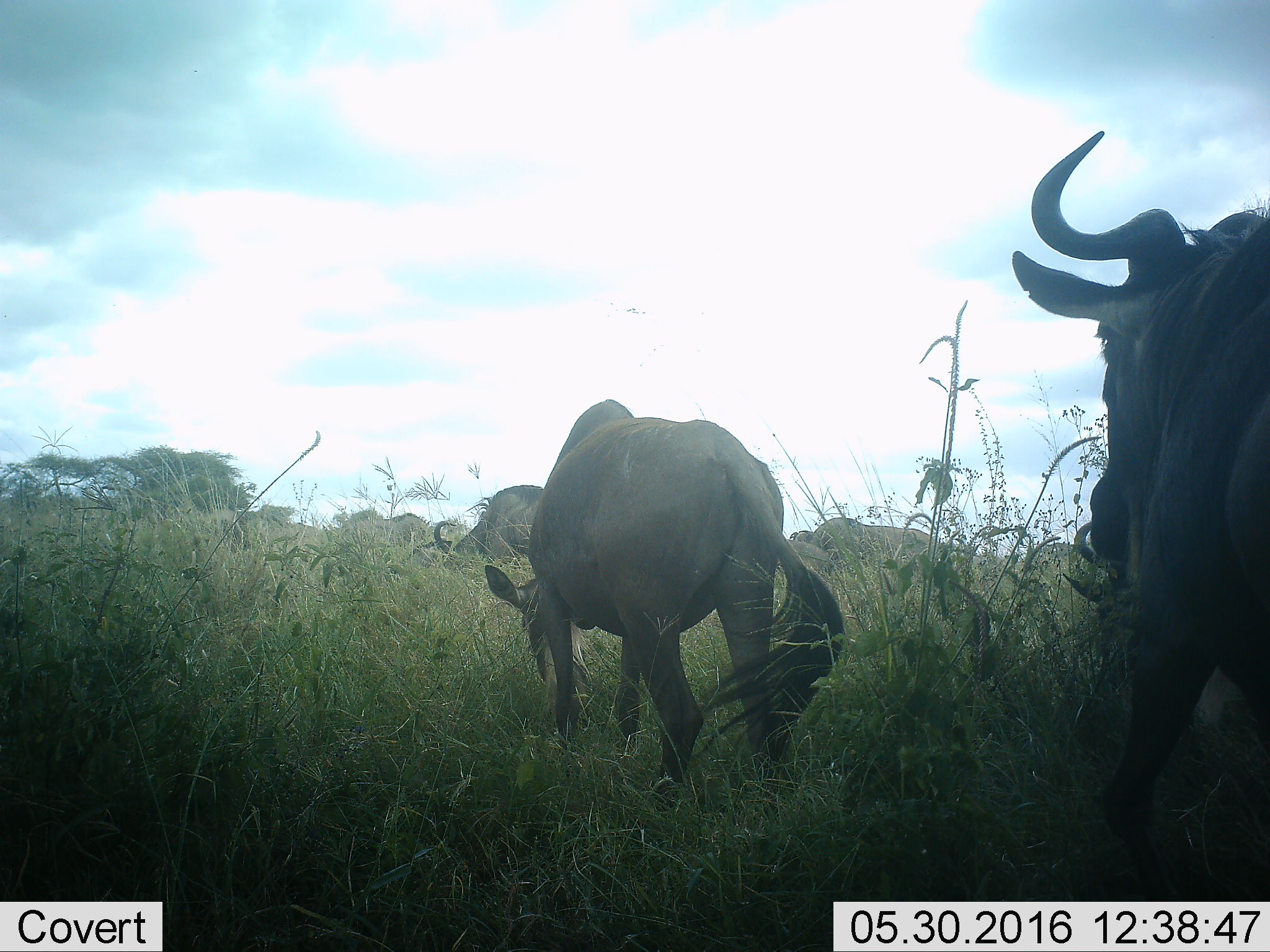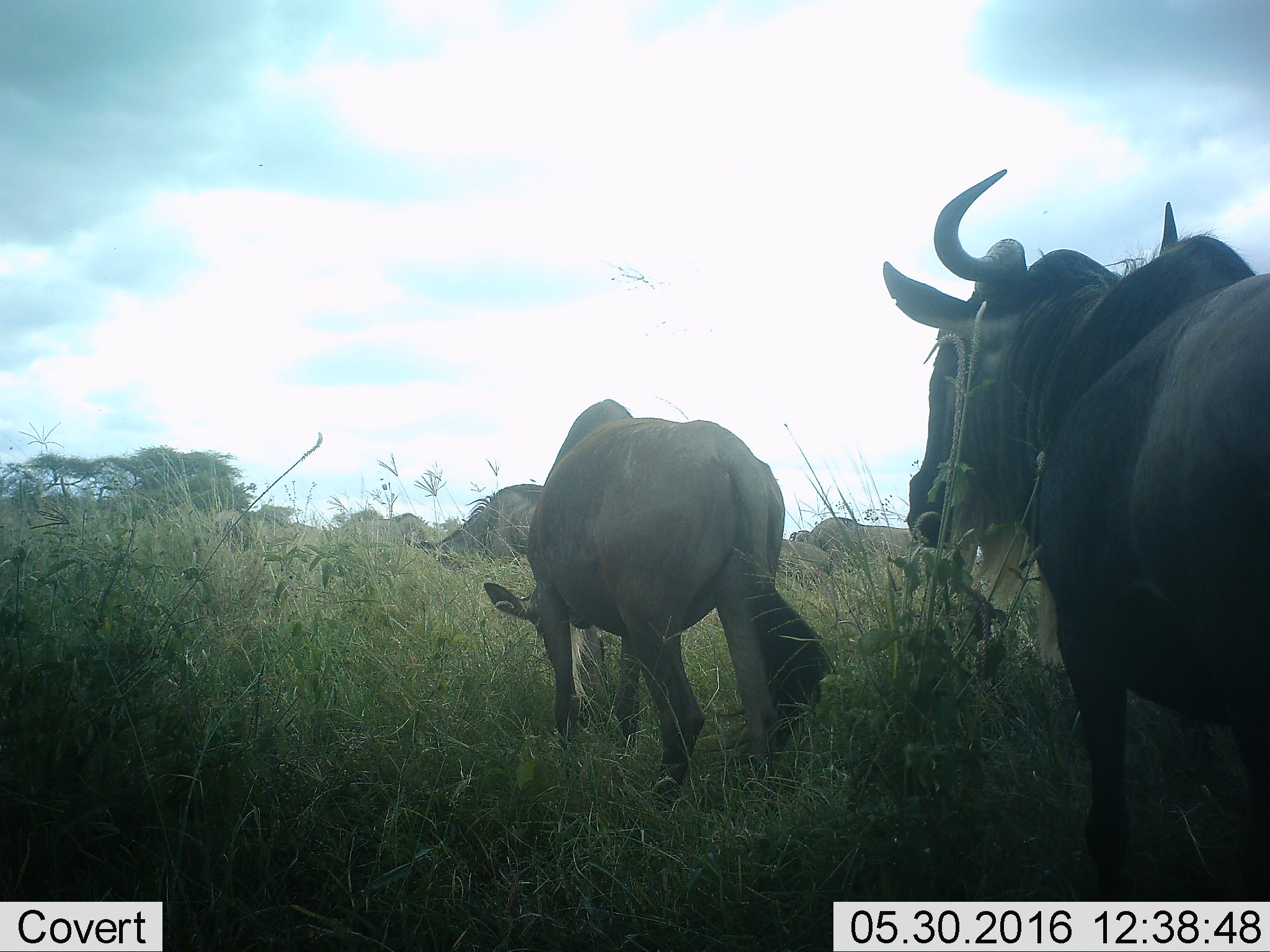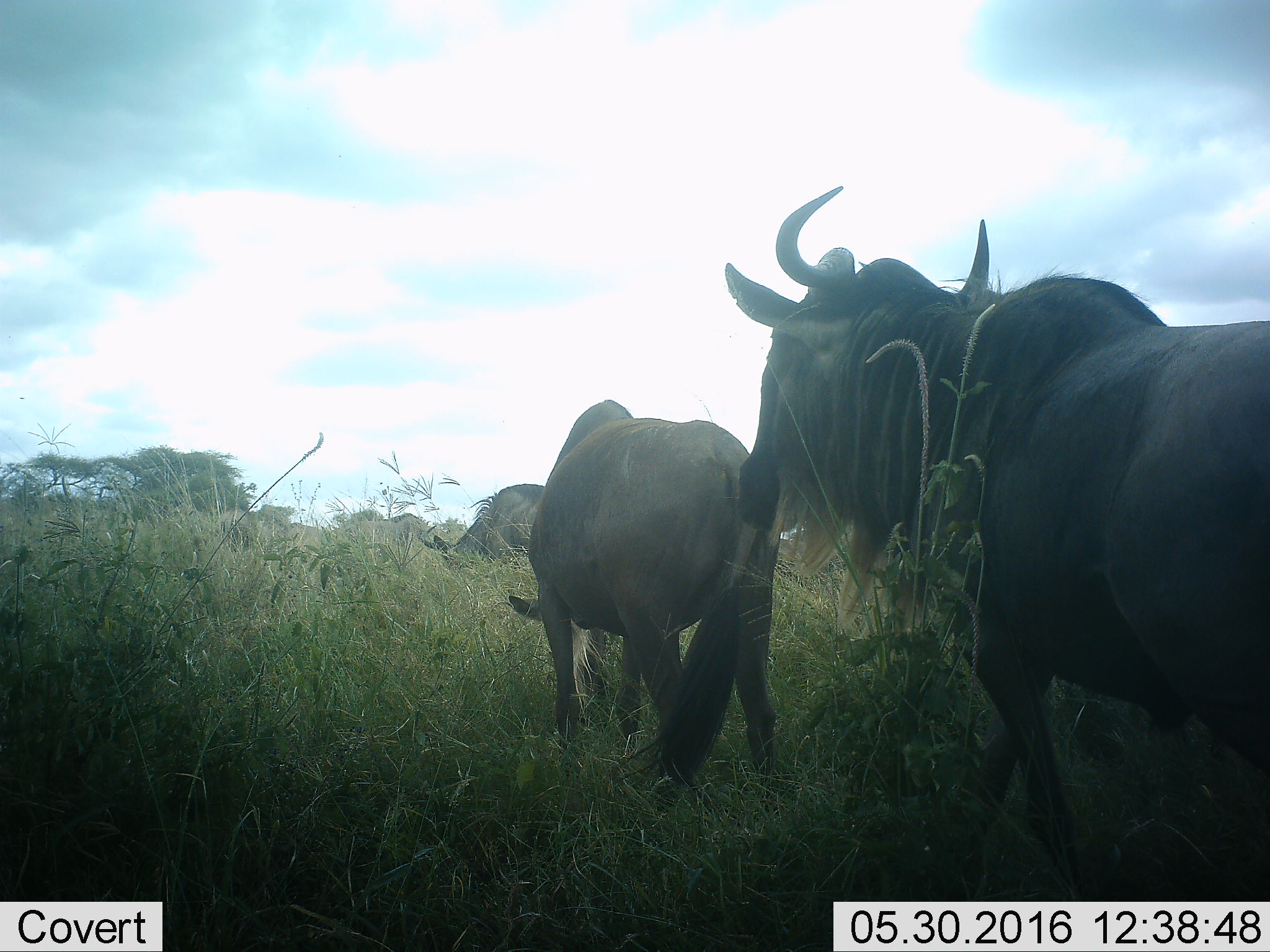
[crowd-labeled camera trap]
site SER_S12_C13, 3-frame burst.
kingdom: Animalia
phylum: Chordata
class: Mammalia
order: Artiodactyla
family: Bovidae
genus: Connochaetes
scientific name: Connochaetes taurinus taurinus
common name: blue wildebeest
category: wildebeestblue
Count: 5.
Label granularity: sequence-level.